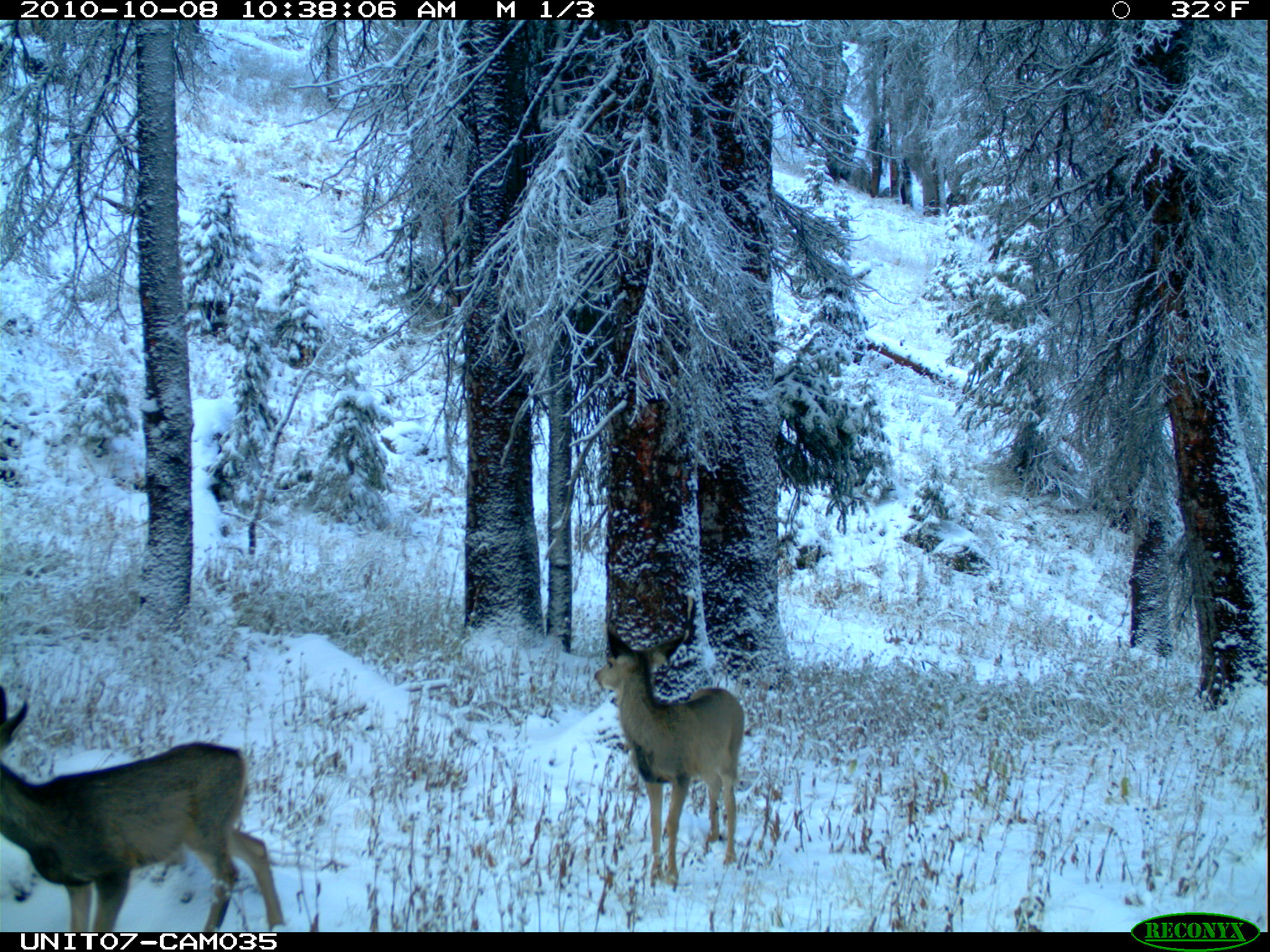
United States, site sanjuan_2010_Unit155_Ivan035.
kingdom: Animalia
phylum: Chordata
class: Mammalia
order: Artiodactyla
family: Cervidae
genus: Odocoileus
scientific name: Odocoileus hemionus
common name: mule deer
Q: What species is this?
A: Odocoileus hemionus (mule deer).